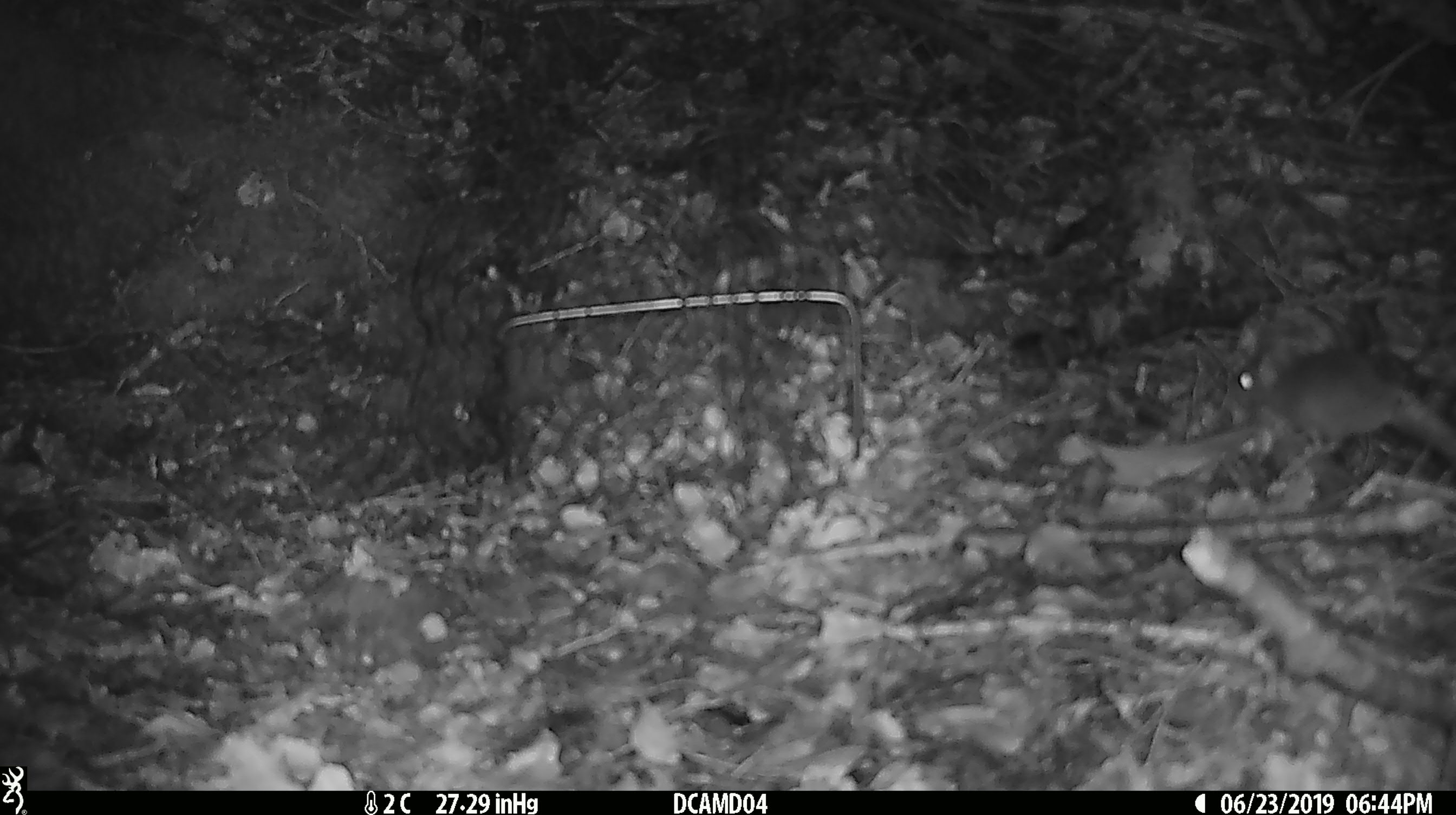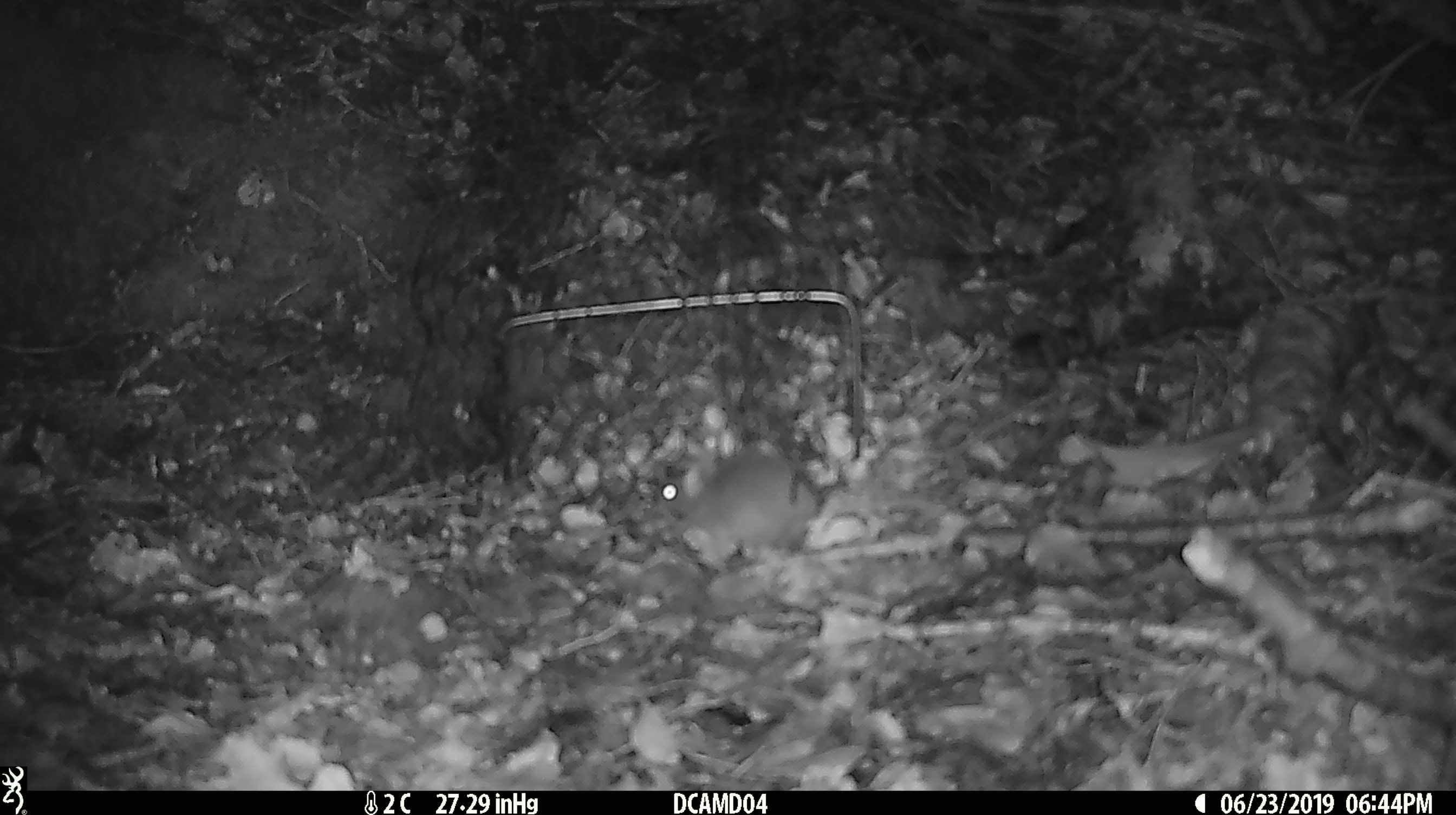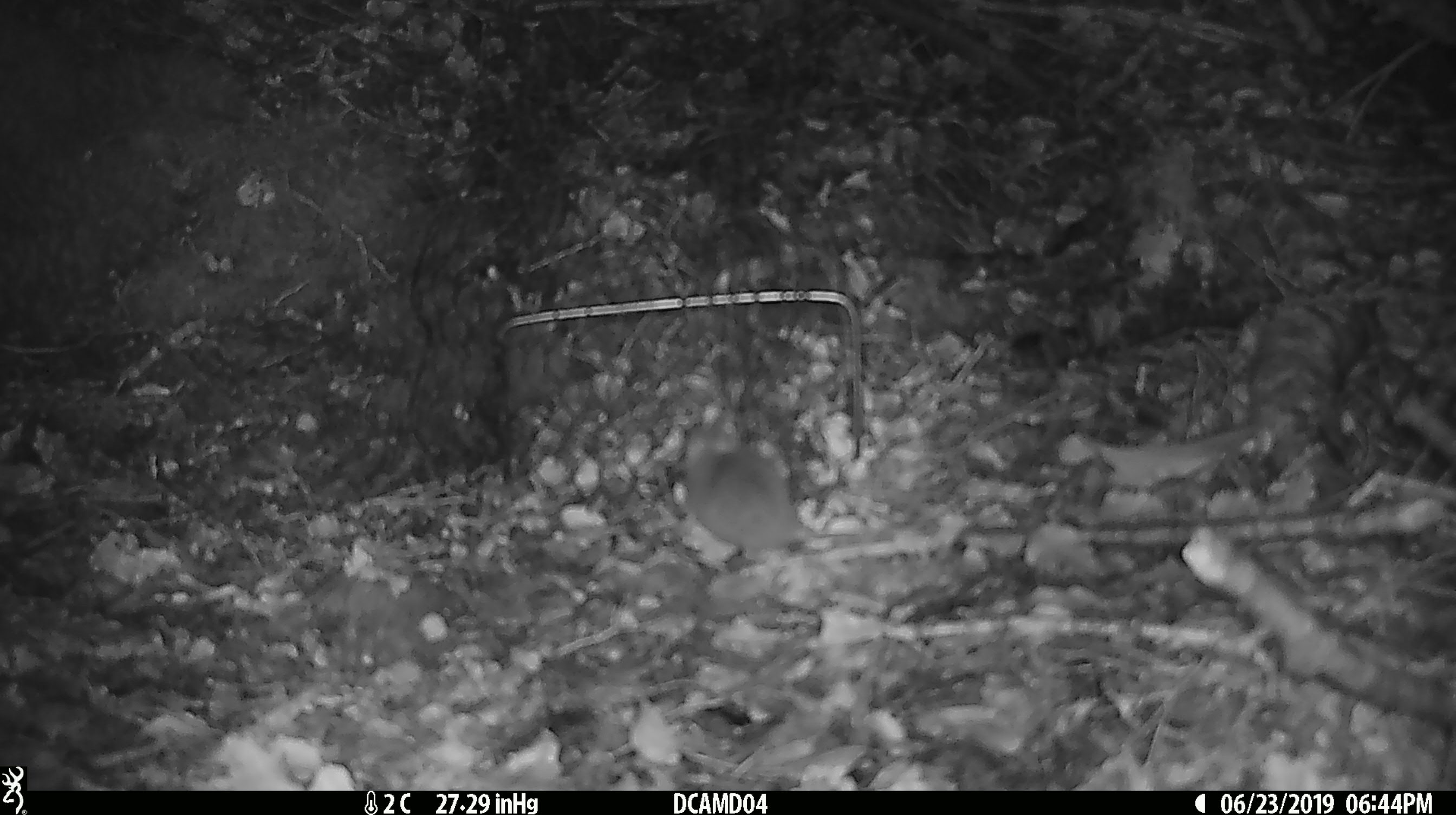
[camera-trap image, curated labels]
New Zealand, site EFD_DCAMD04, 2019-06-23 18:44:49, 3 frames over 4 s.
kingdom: Animalia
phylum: Chordata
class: Mammalia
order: Rodentia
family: Muridae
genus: Mus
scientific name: Mus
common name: mouse